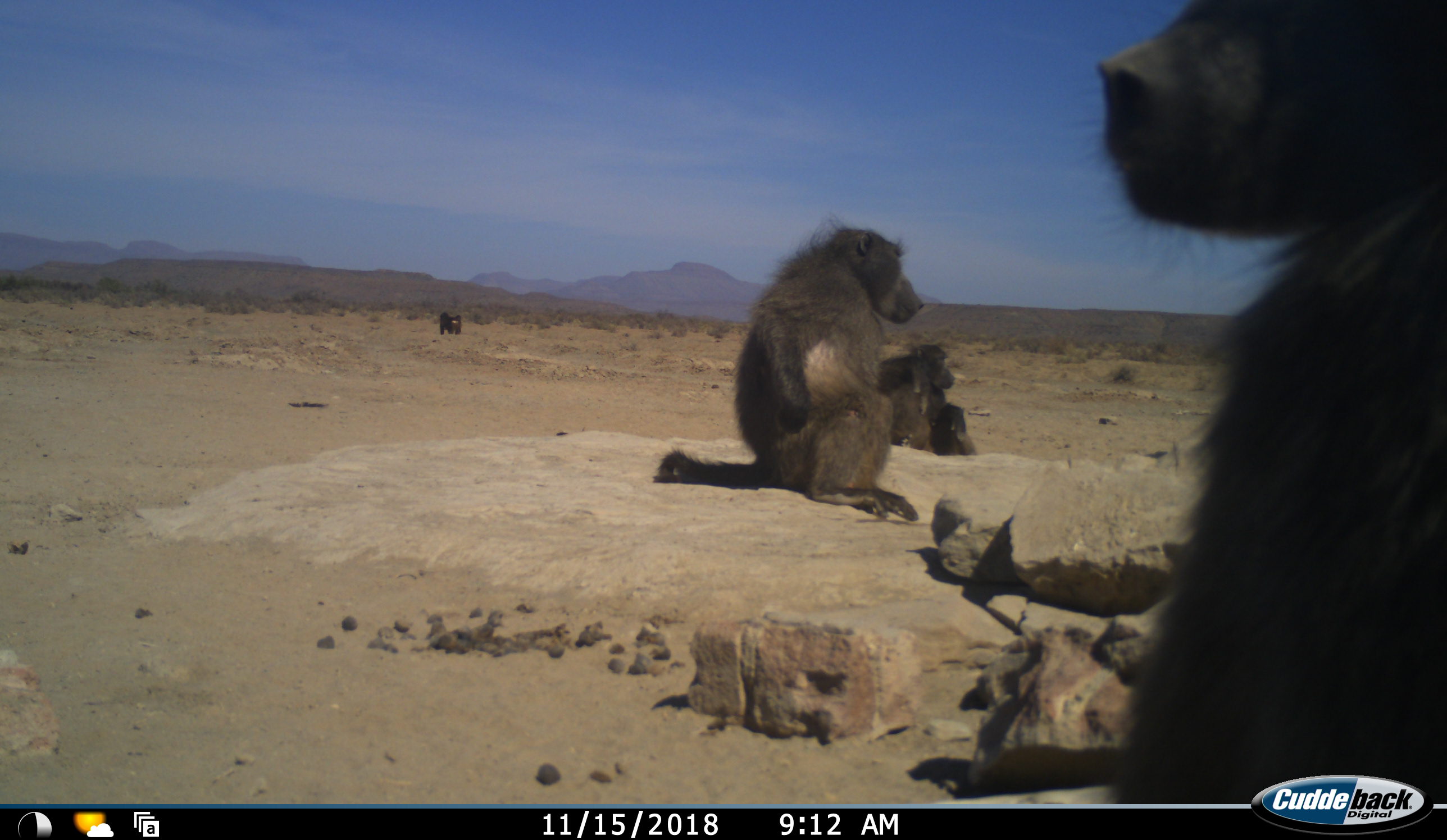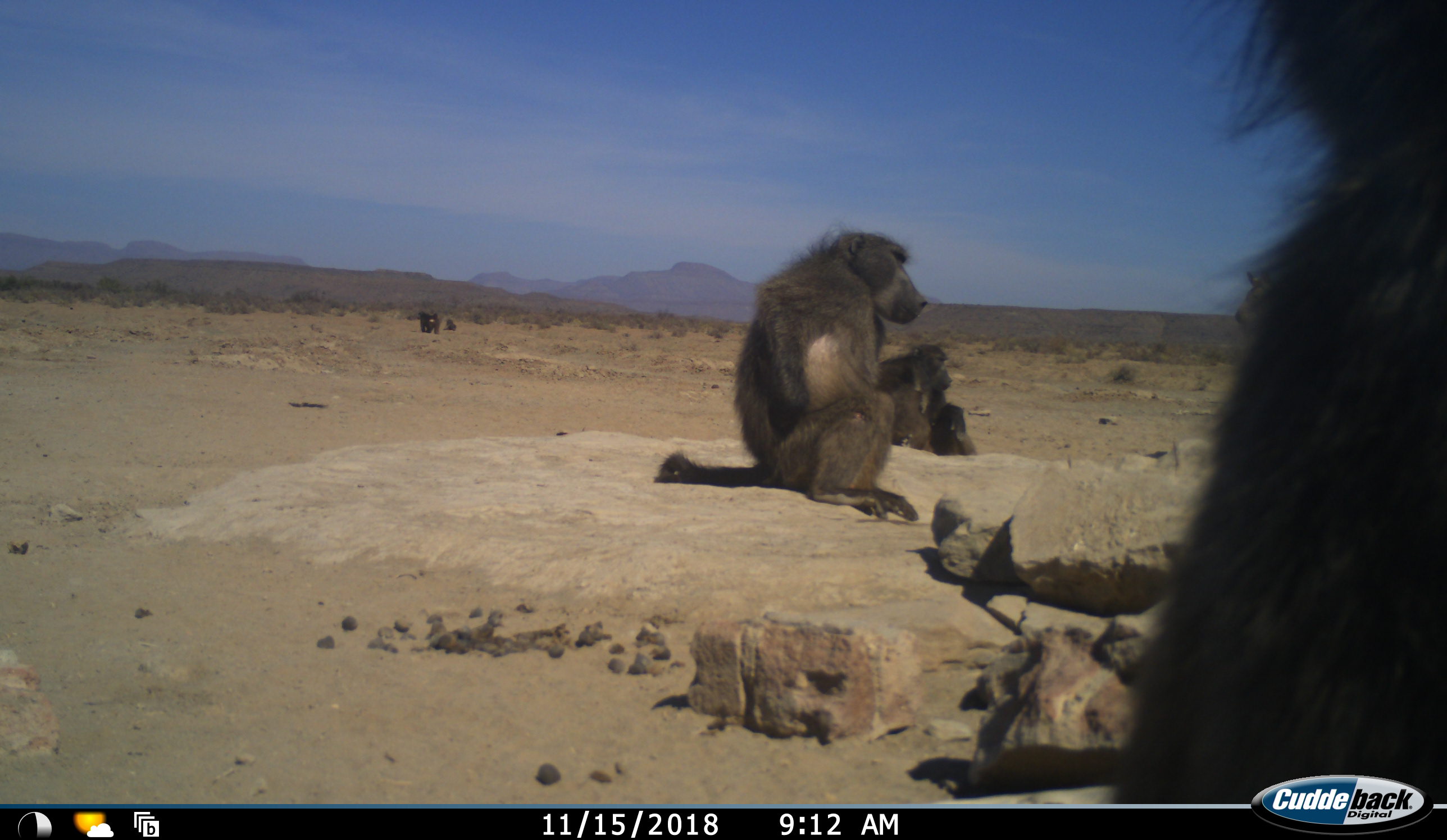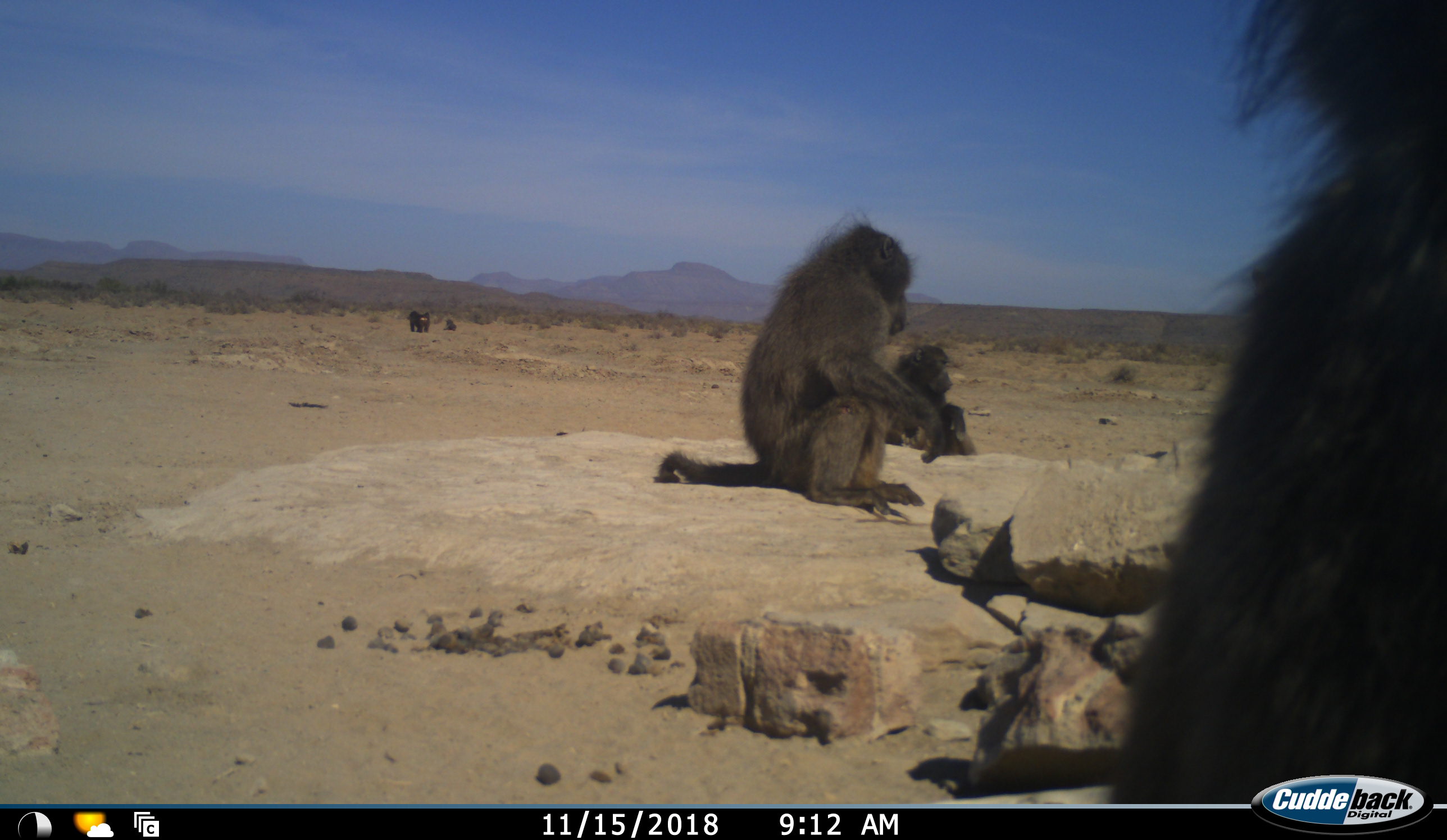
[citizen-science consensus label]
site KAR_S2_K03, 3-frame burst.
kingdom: Animalia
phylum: Chordata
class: Mammalia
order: Primates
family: Cercopithecidae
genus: Papio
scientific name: Papio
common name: baboon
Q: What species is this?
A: Baboon (Papio).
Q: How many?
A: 5.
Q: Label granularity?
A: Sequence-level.